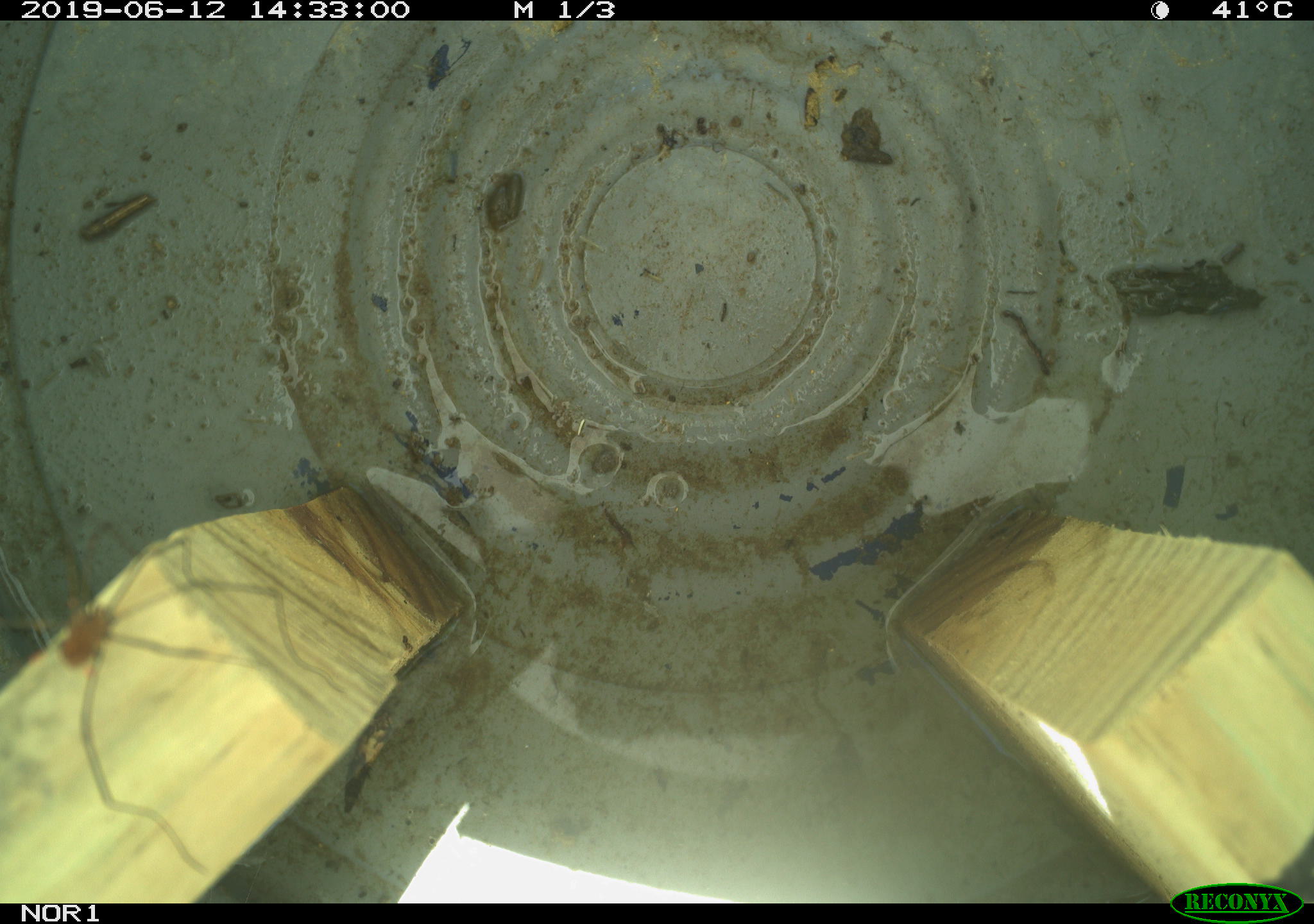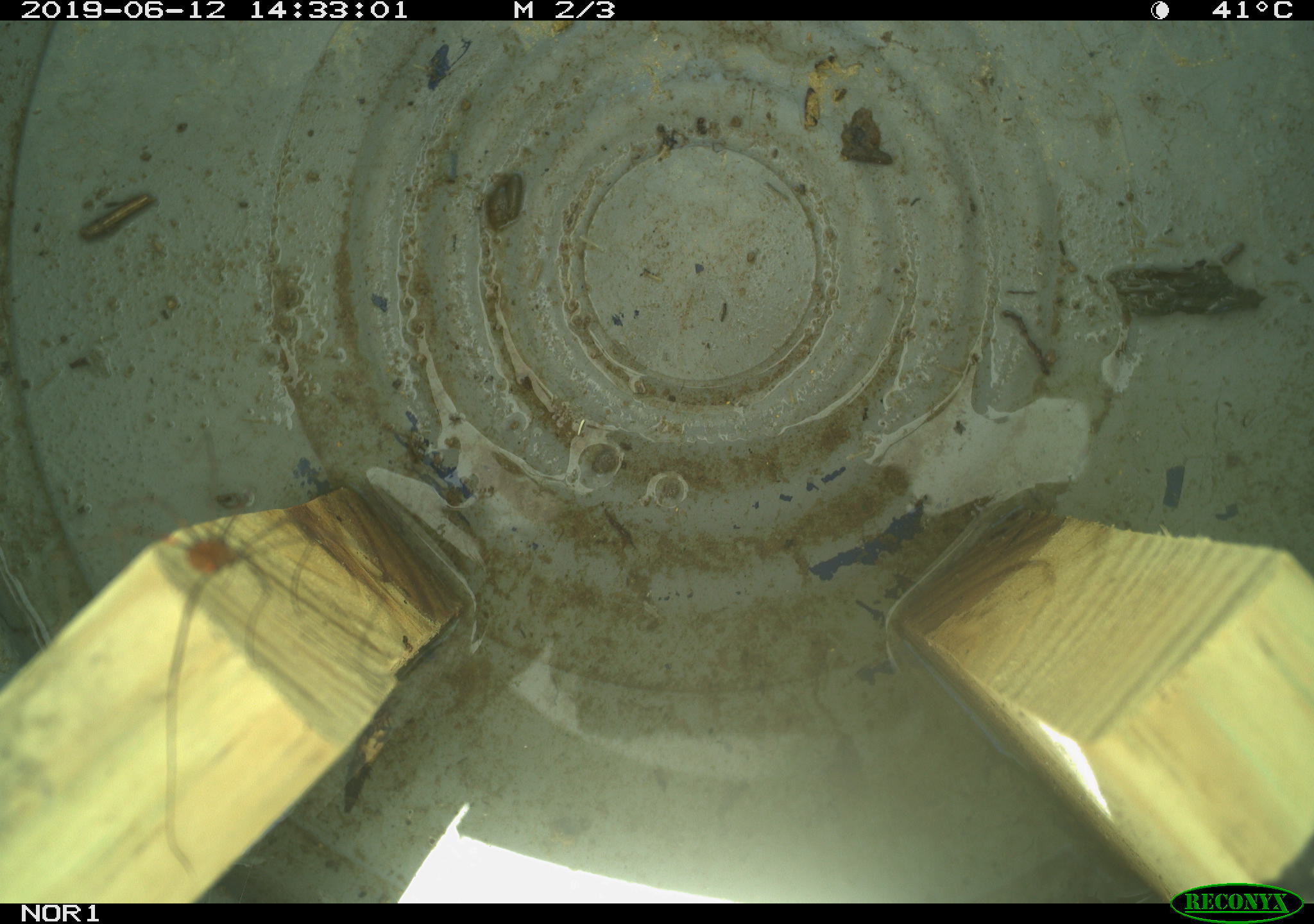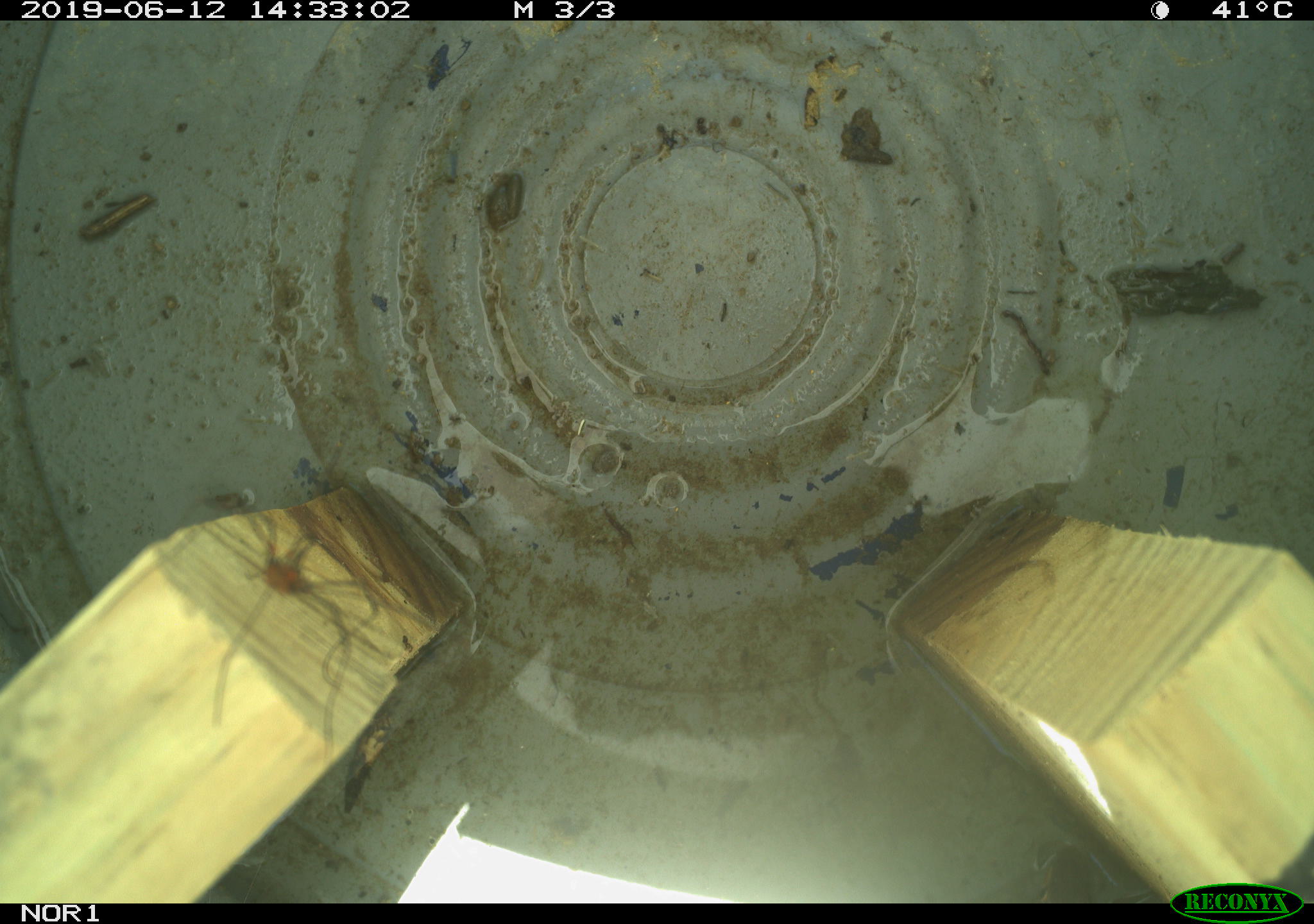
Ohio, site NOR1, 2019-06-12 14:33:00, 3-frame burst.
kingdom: Animalia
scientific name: Animalia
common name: animal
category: invertebrate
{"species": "invertebrate (animal) (Animalia)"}